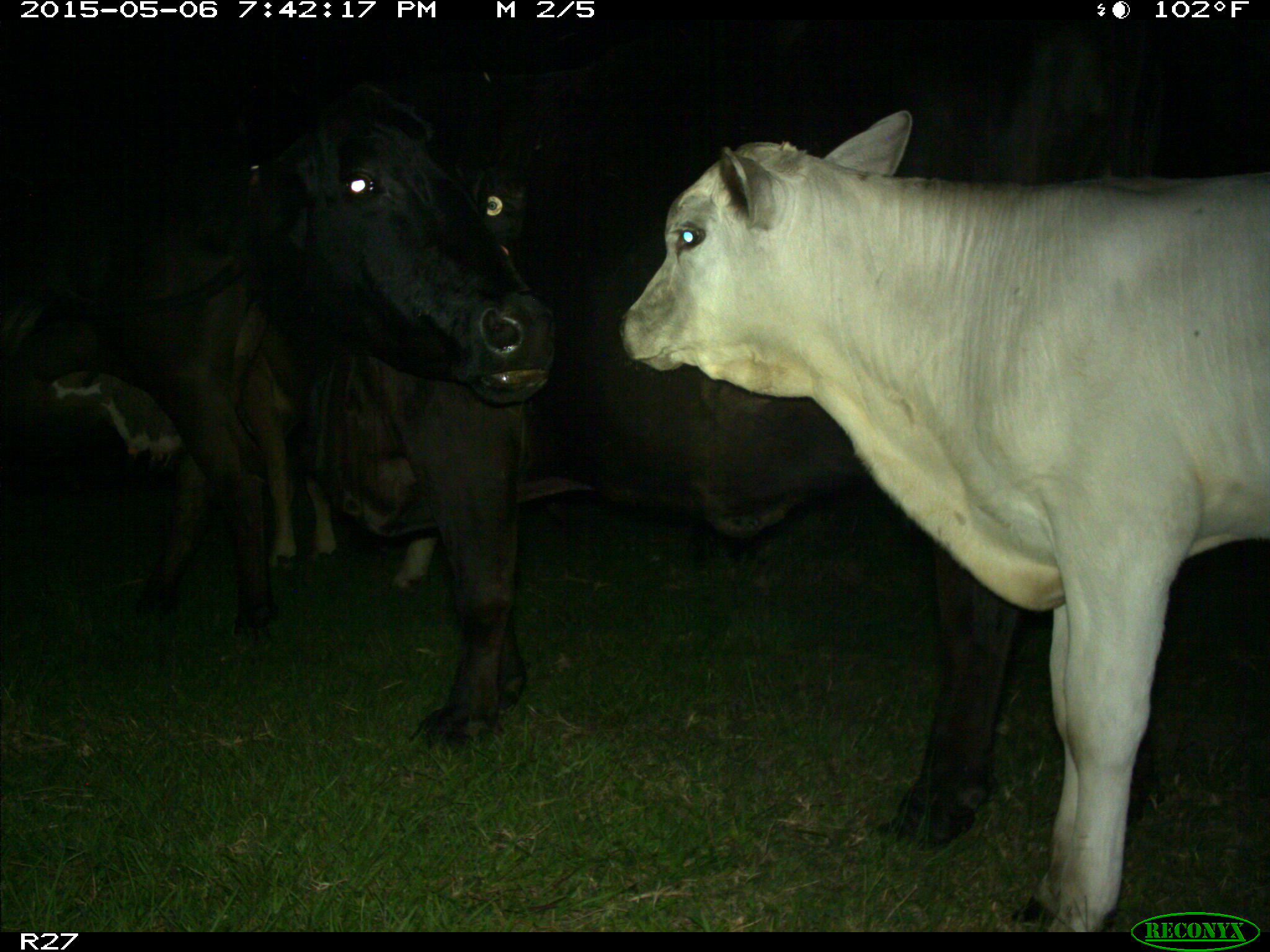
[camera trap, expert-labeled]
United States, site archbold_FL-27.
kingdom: Animalia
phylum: Chordata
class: Mammalia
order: Artiodactyla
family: Bovidae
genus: Bos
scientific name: Bos taurus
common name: domestic cow